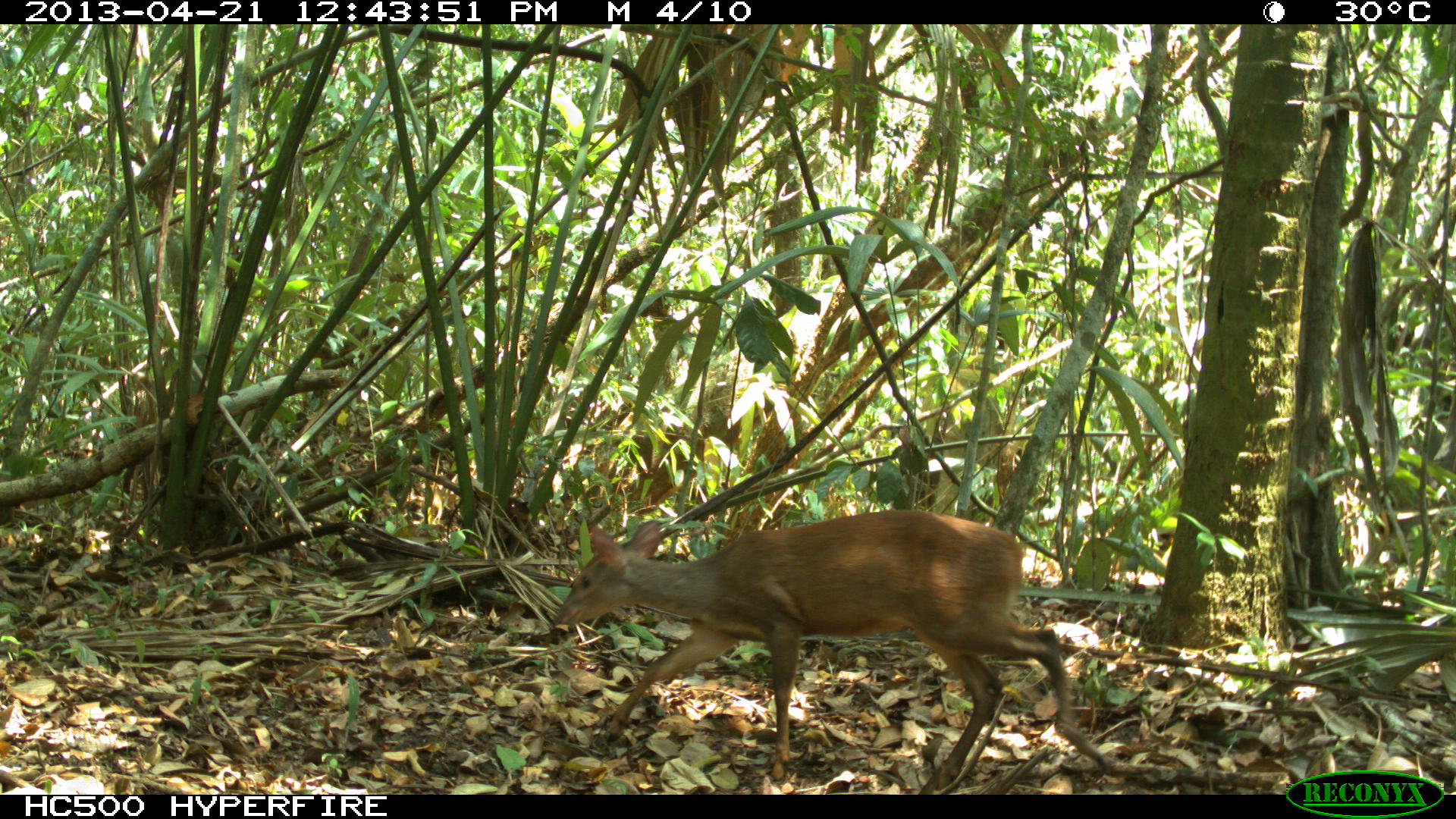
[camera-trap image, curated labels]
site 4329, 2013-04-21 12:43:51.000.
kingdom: Animalia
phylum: Chordata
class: Mammalia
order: Artiodactyla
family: Cervidae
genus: Mazama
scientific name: Mazama temama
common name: central american red brocket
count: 1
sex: female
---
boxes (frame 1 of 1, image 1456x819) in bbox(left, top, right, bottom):
mazama temama: bbox(556, 507, 1116, 795)